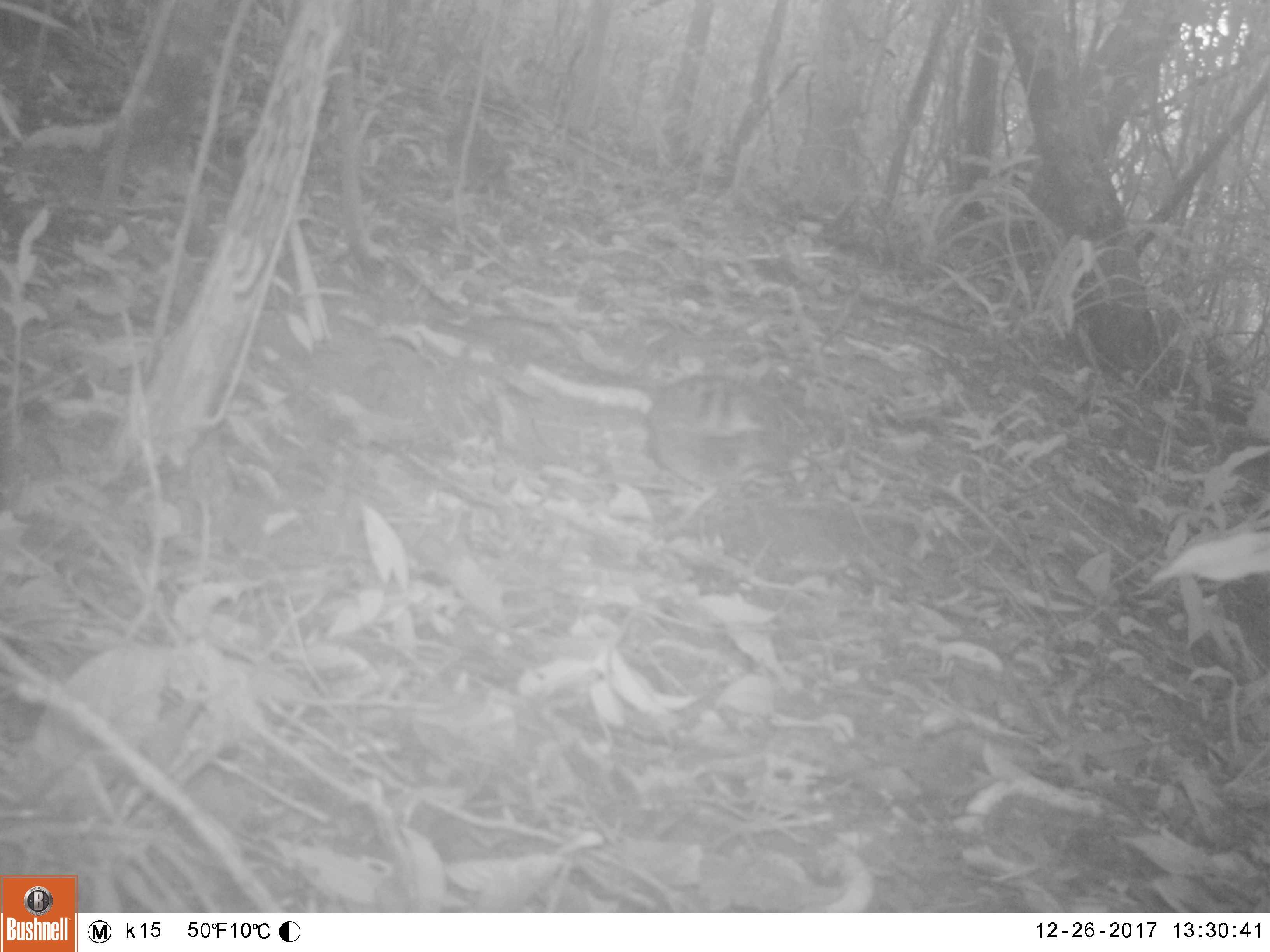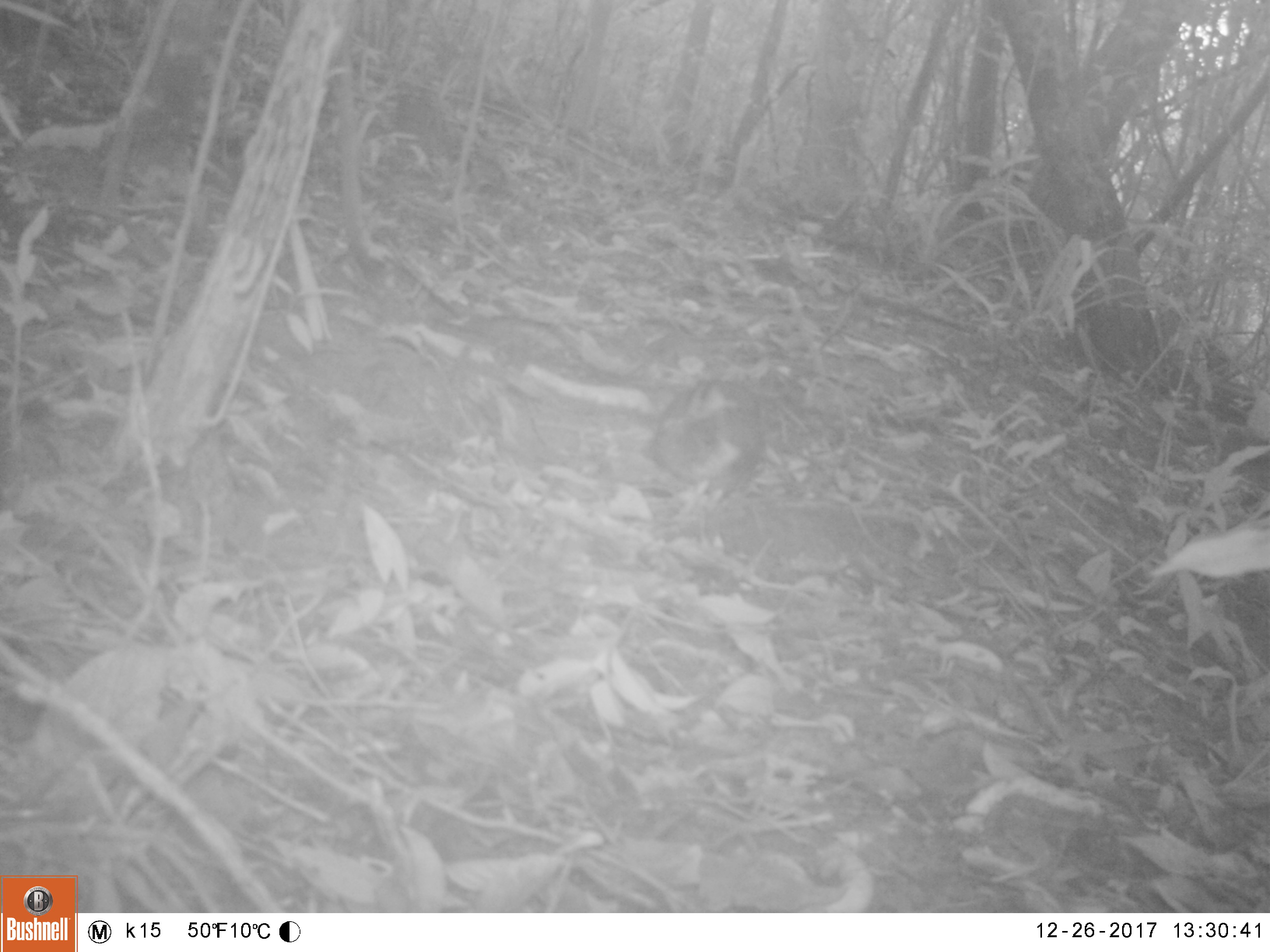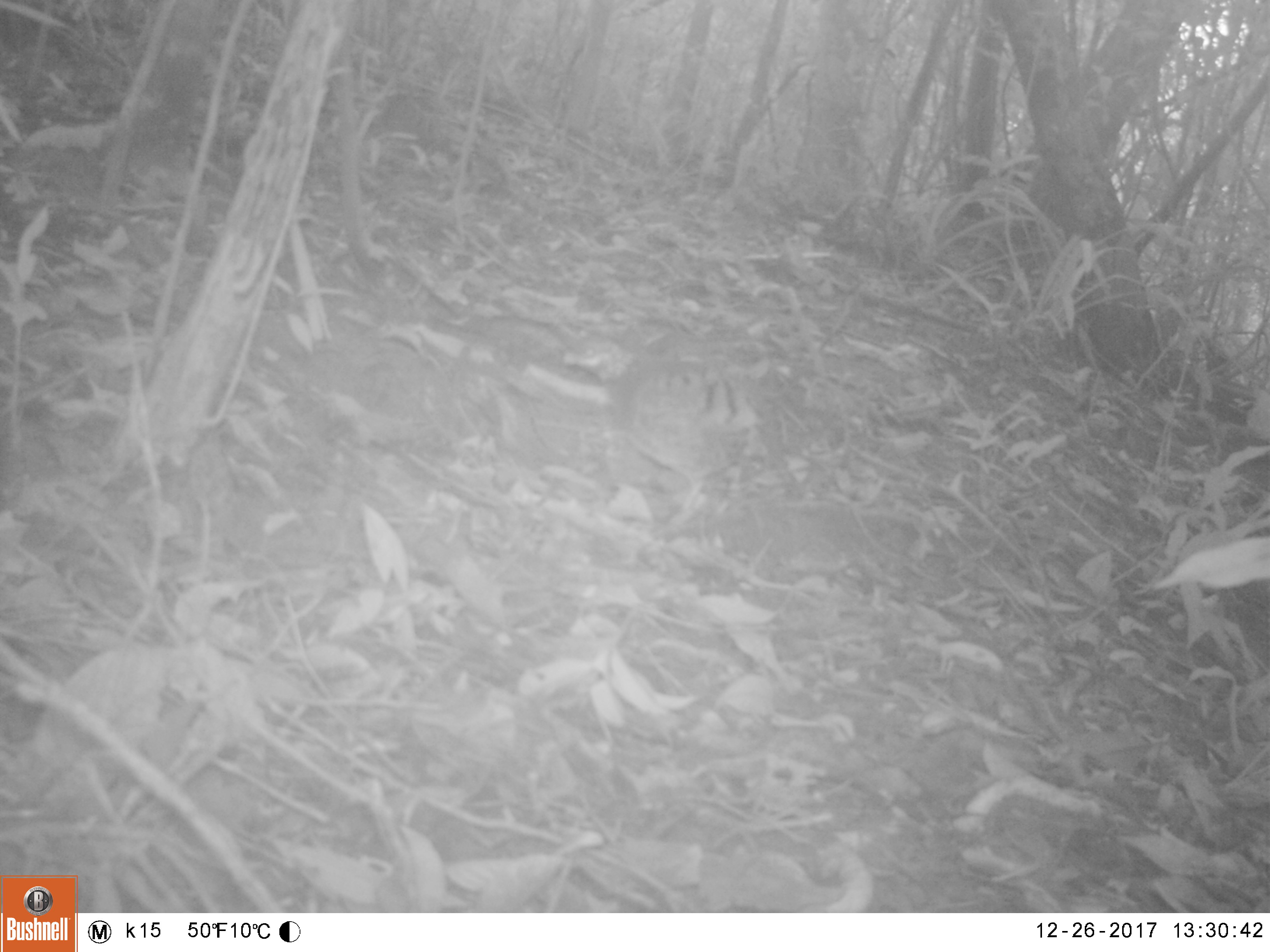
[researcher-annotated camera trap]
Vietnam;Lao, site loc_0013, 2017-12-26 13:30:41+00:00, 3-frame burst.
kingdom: Animalia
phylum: Chordata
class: Aves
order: Galliformes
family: Phasianidae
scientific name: Phasianidae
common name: partridge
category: unidentified partridge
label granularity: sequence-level